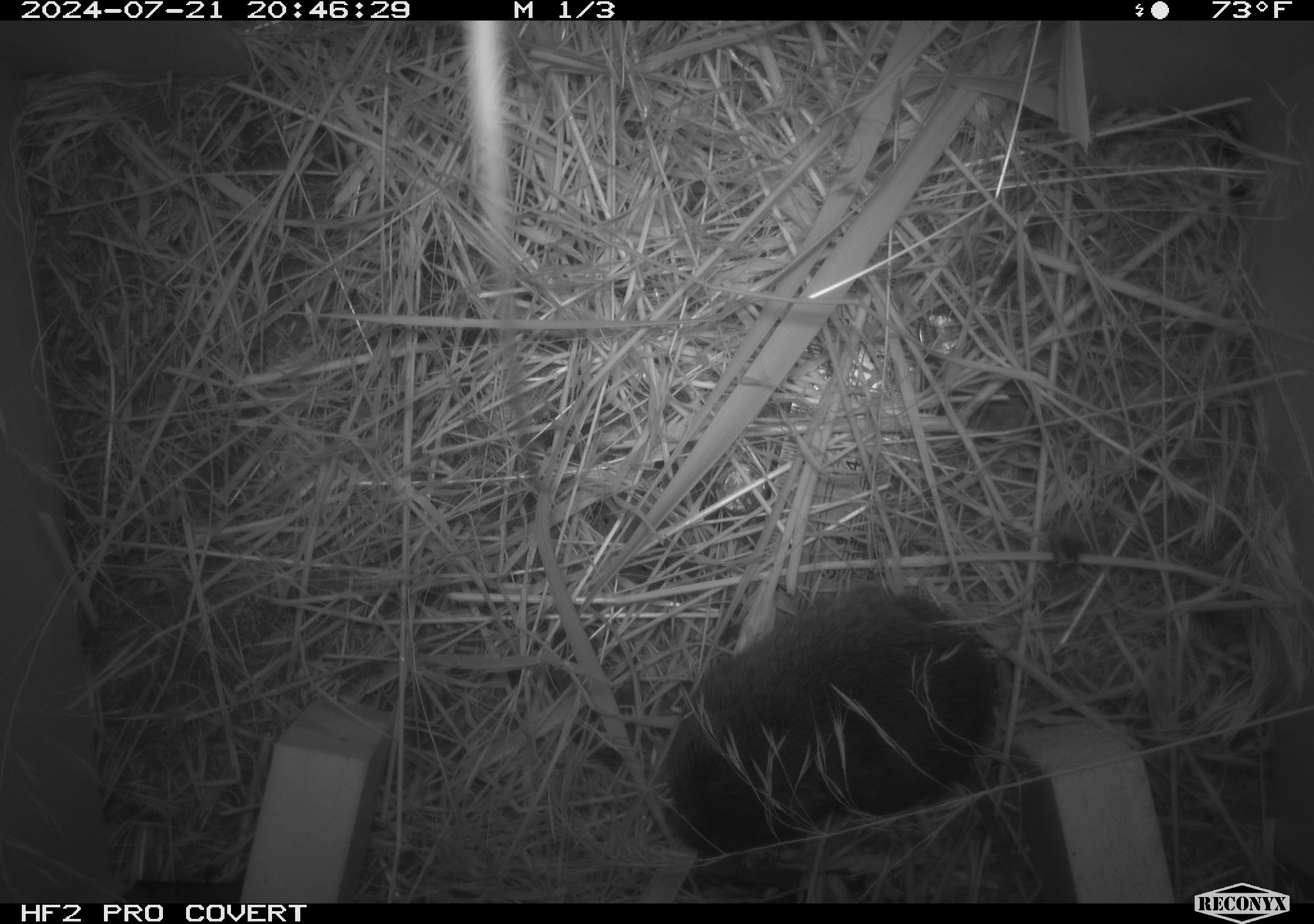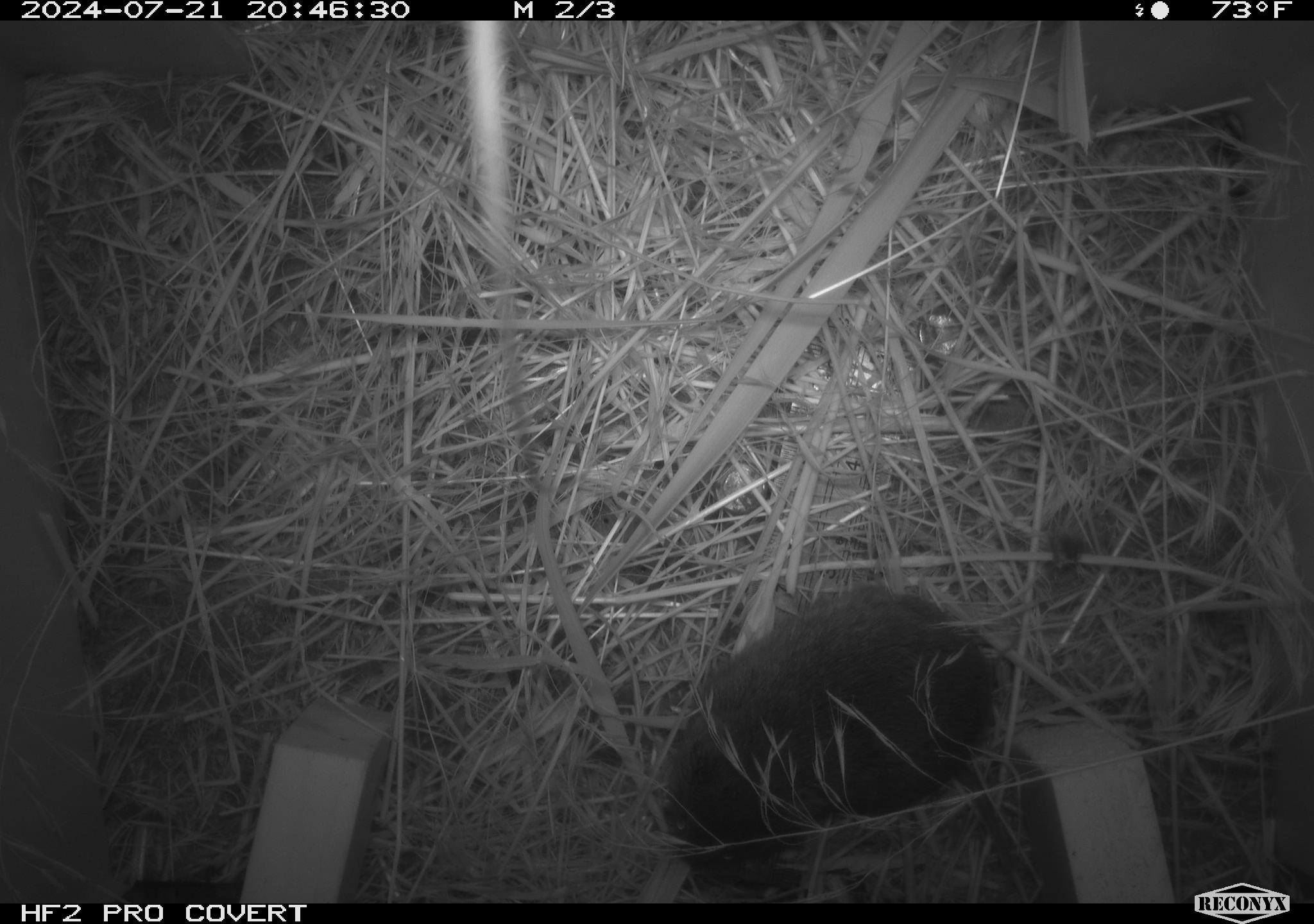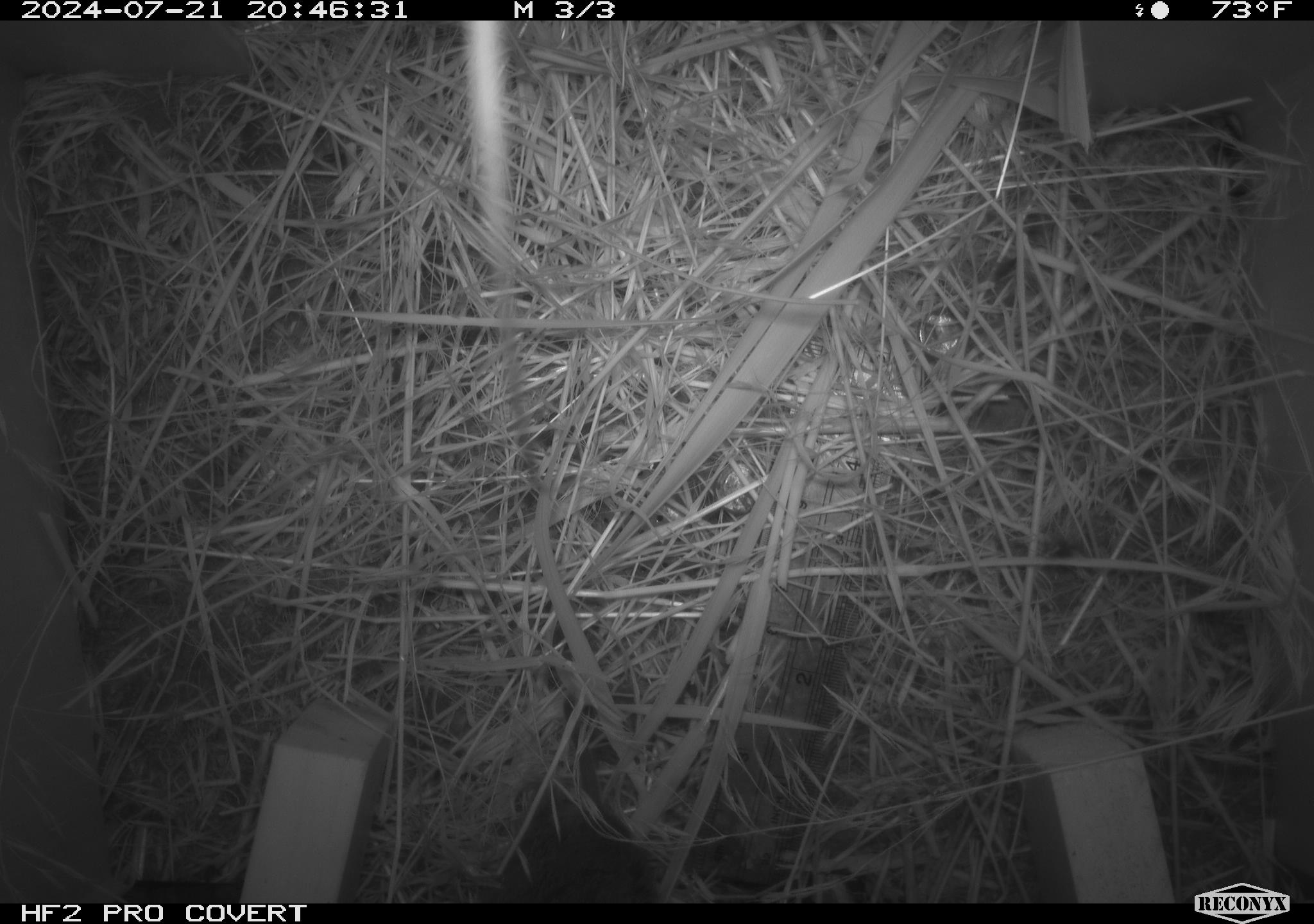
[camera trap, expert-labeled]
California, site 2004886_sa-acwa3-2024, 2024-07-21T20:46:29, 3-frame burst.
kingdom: Animalia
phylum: Chordata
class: Mammalia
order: Rodentia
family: Cricetidae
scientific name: Arvicolinae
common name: voles, lemmings, and muskrats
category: arvicolinae subfamily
Arvicolinae subfamily (voles, lemmings, and muskrats) (Arvicolinae).